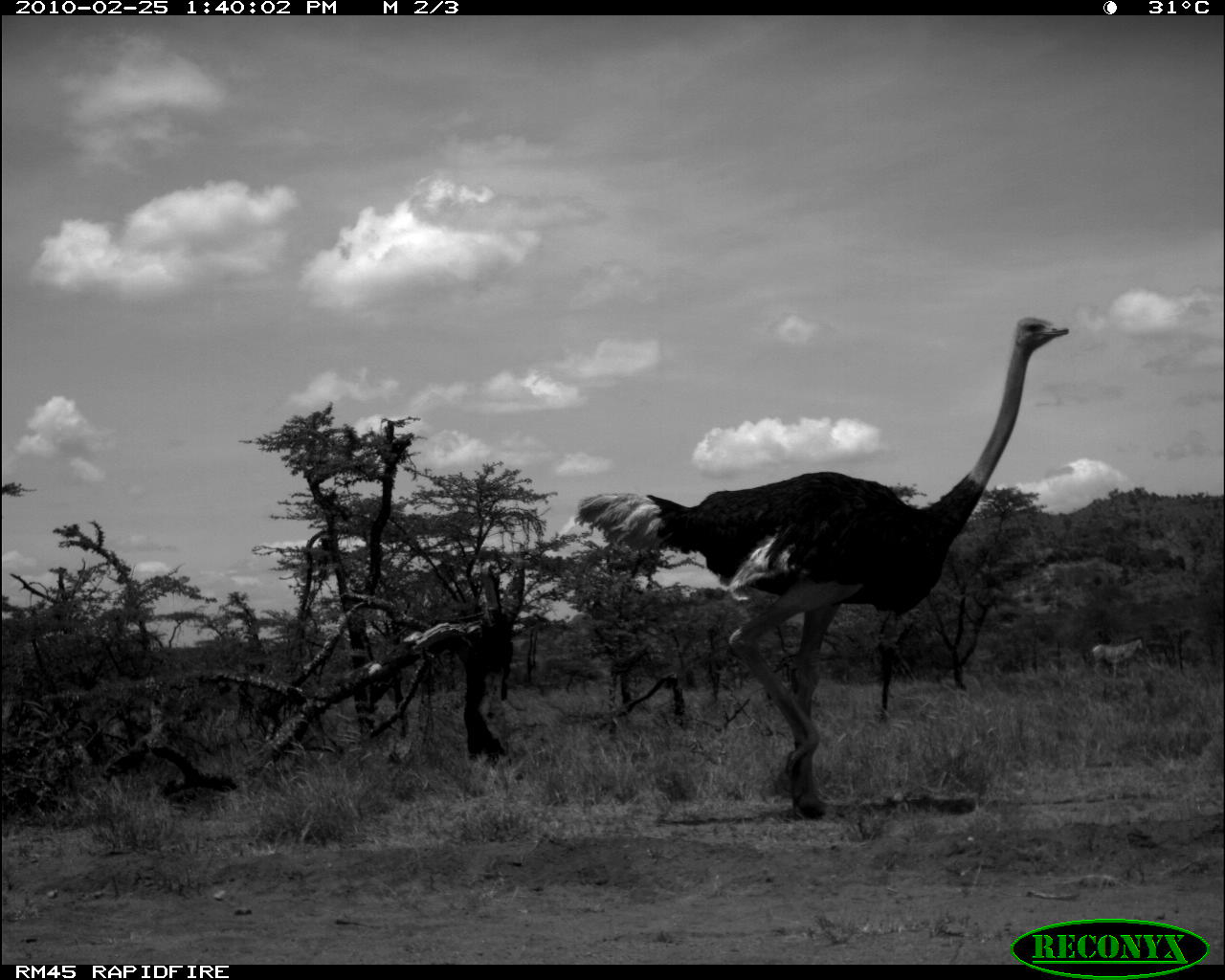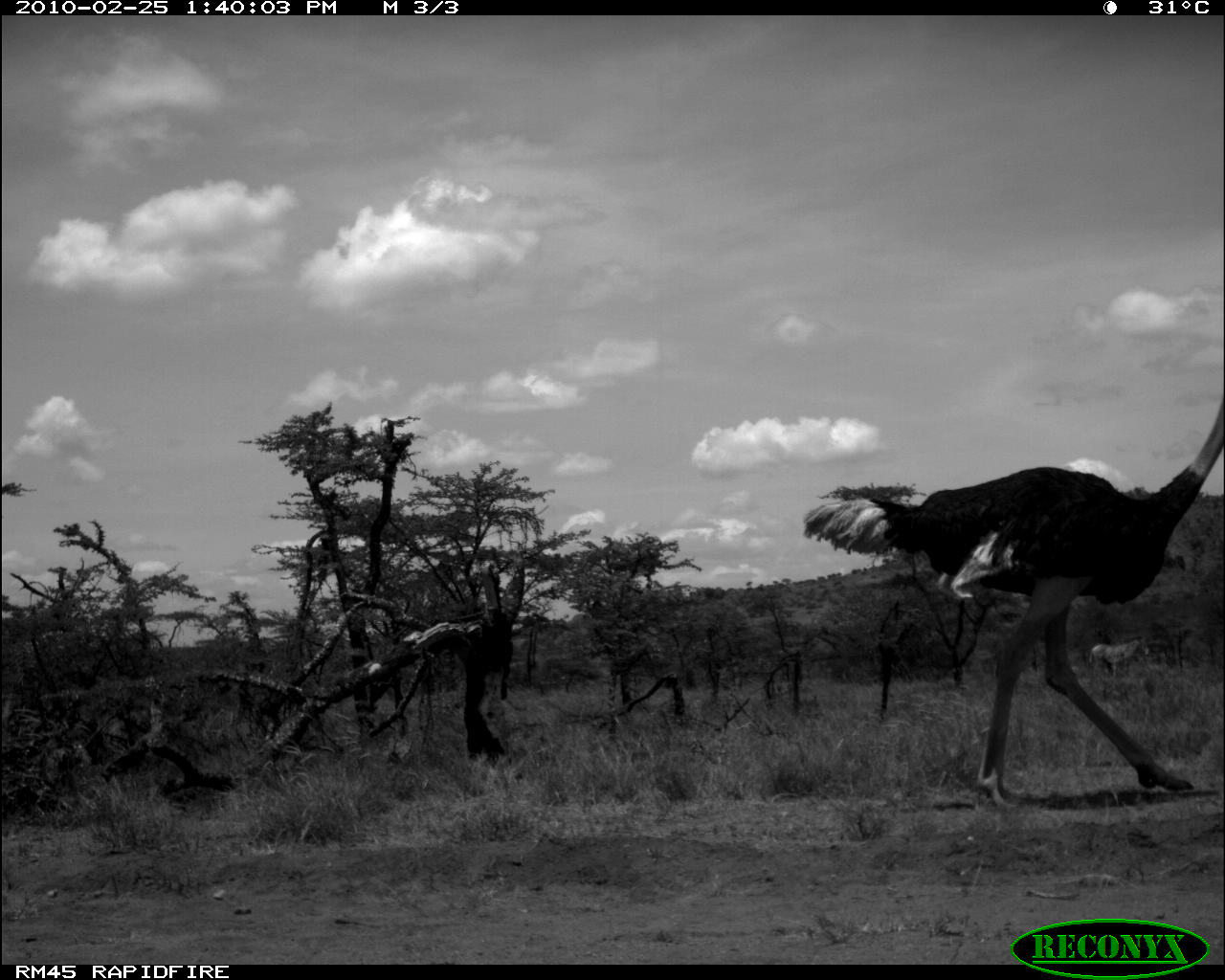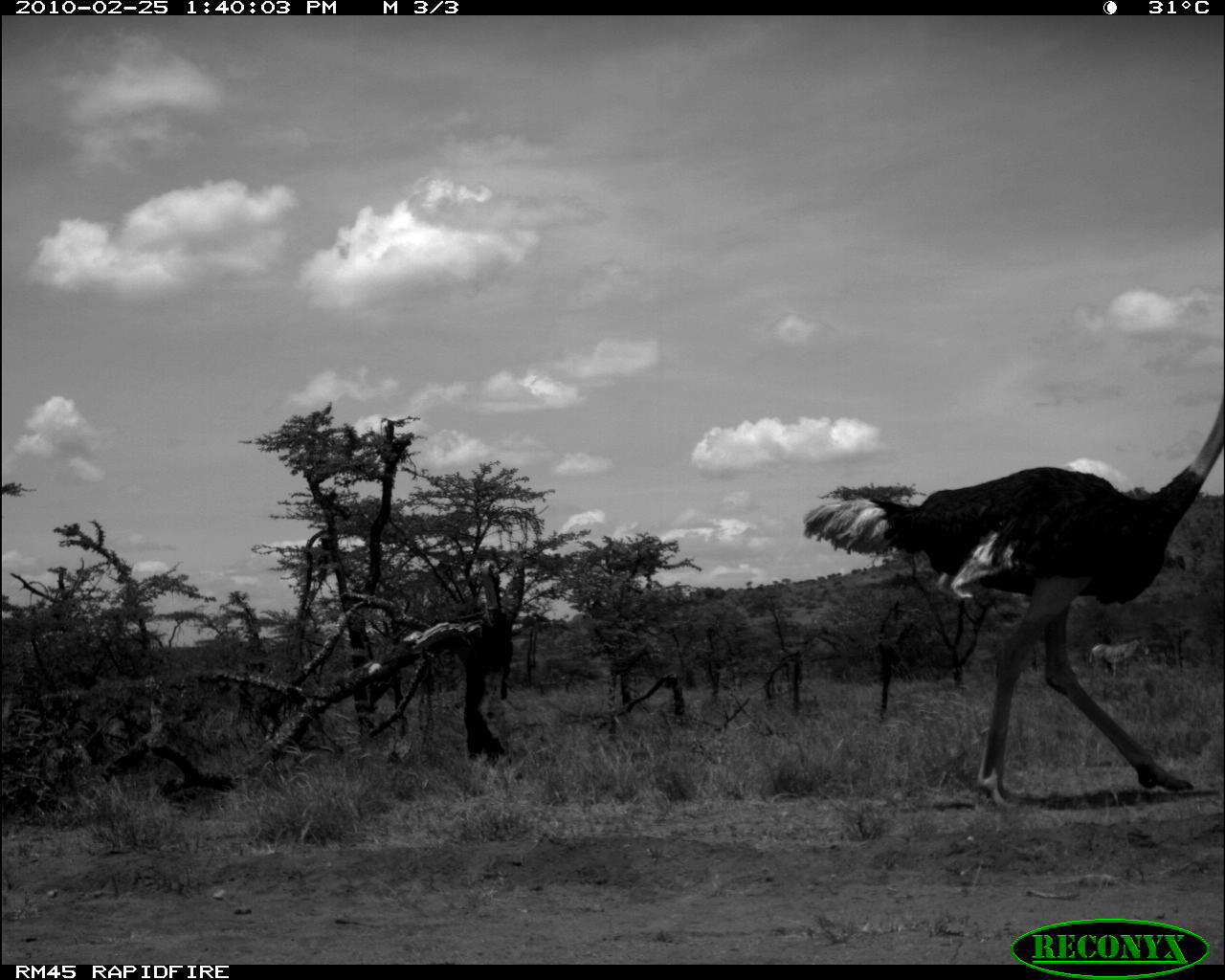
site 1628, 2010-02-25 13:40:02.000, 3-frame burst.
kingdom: Animalia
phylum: Chordata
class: Mammalia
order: Perissodactyla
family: Equidae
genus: Equus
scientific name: Equus grevyi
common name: grévy's zebra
Equus grevyi (grévy's zebra), count 1.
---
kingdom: Animalia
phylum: Chordata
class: Aves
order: Struthioniformes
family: Struthionidae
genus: Struthio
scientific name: Struthio camelus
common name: common ostrich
Struthio camelus (common ostrich), count 1.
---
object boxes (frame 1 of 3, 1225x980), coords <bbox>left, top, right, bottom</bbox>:
equus grevyi: <bbox>573, 314, 1068, 818</bbox>; <bbox>1092, 637, 1144, 678</bbox>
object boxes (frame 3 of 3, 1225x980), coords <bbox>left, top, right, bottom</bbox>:
equus grevyi: <bbox>802, 396, 1225, 809</bbox>; <bbox>1089, 635, 1149, 677</bbox>